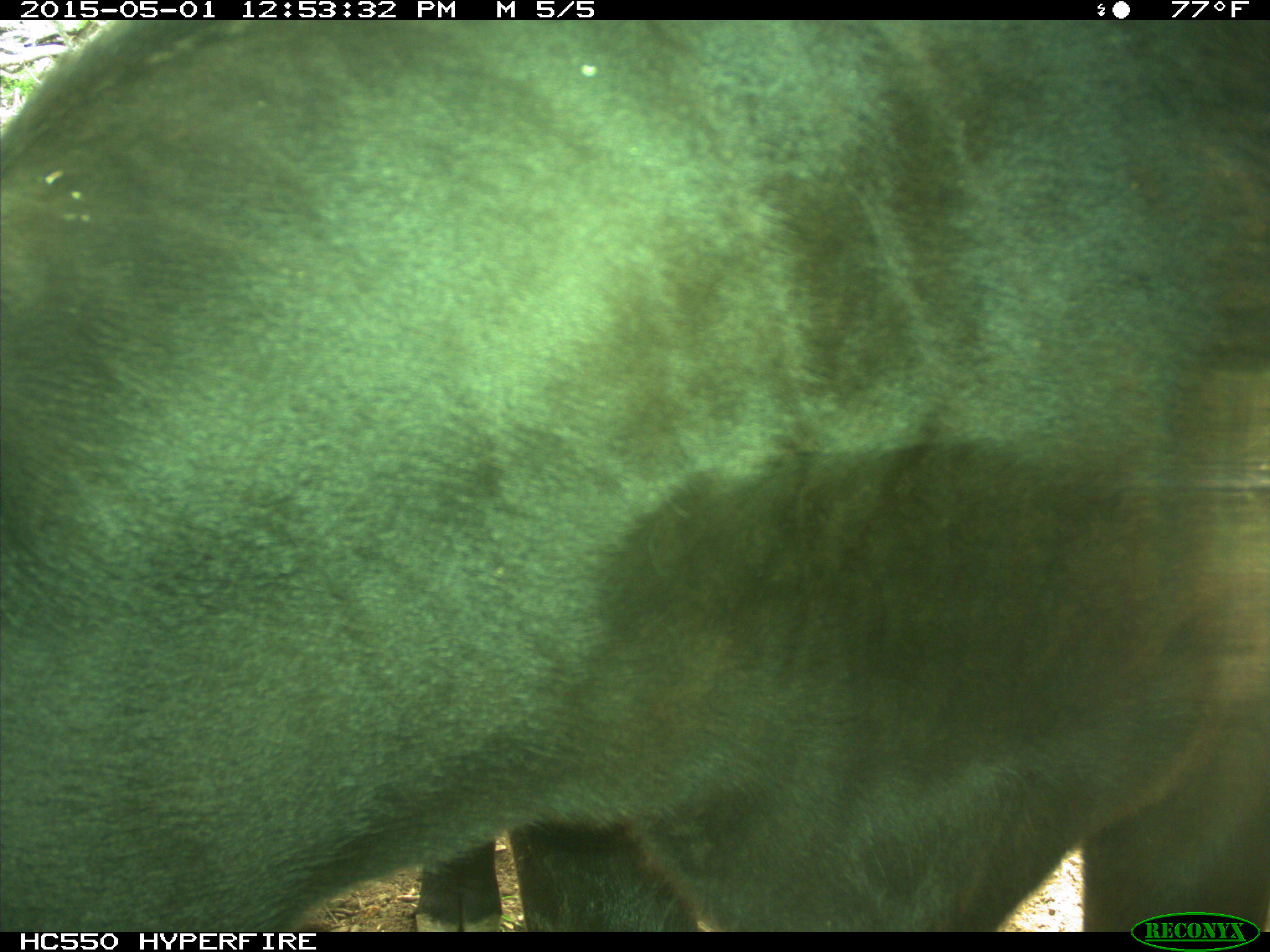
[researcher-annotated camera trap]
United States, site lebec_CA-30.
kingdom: Animalia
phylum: Chordata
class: Mammalia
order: Artiodactyla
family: Bovidae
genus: Bos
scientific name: Bos taurus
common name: domestic cow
Bos taurus (domestic cow).